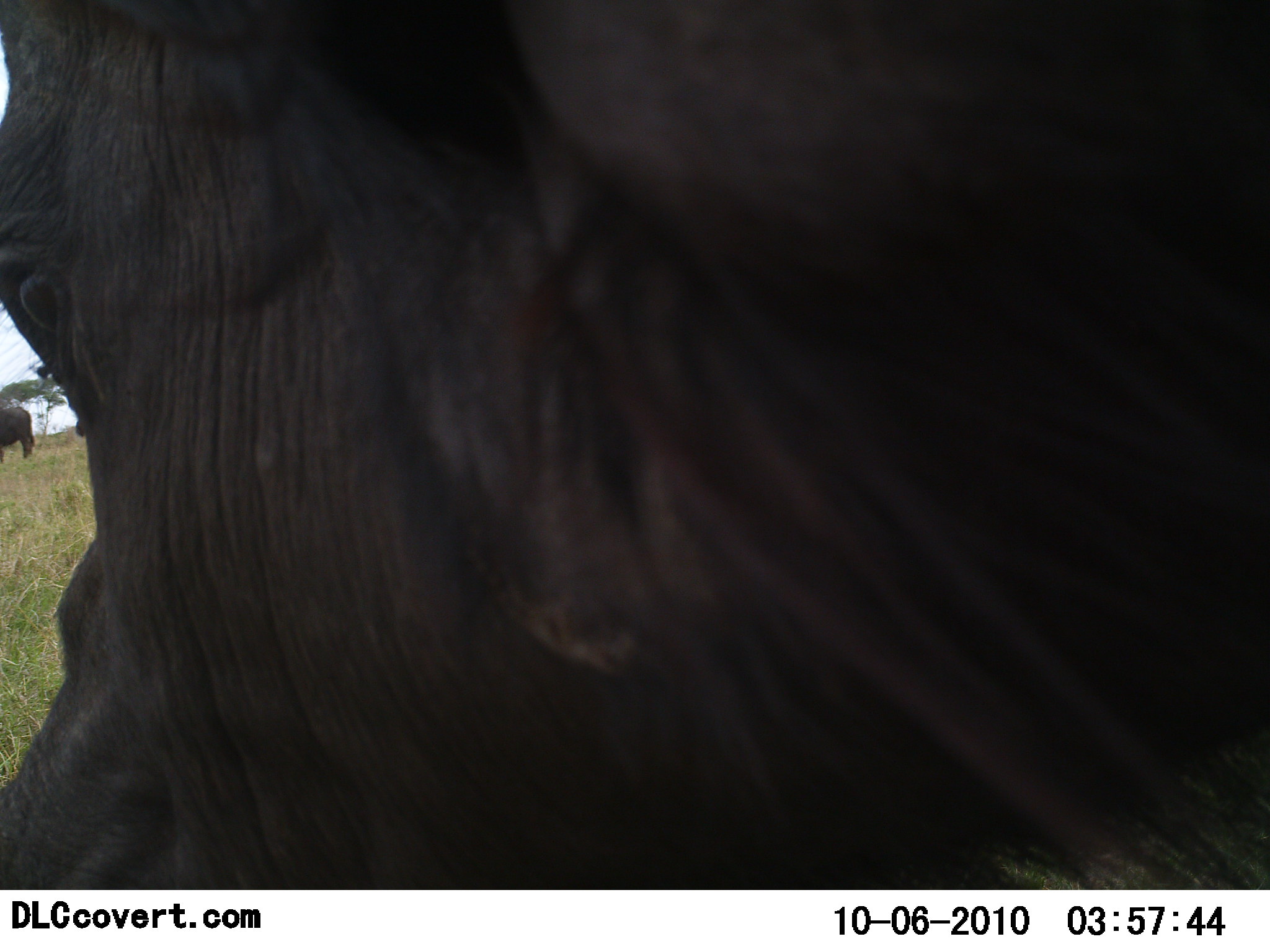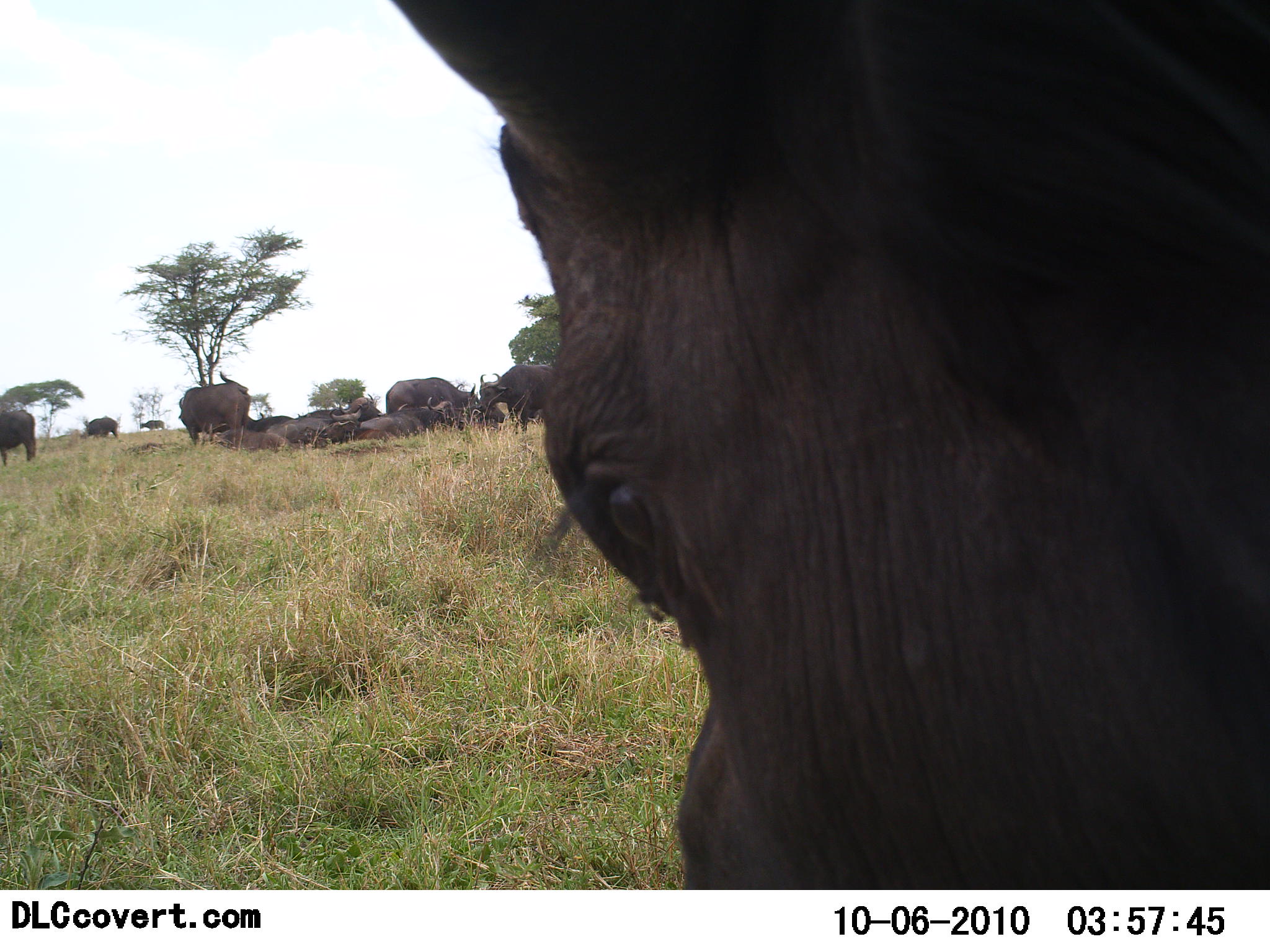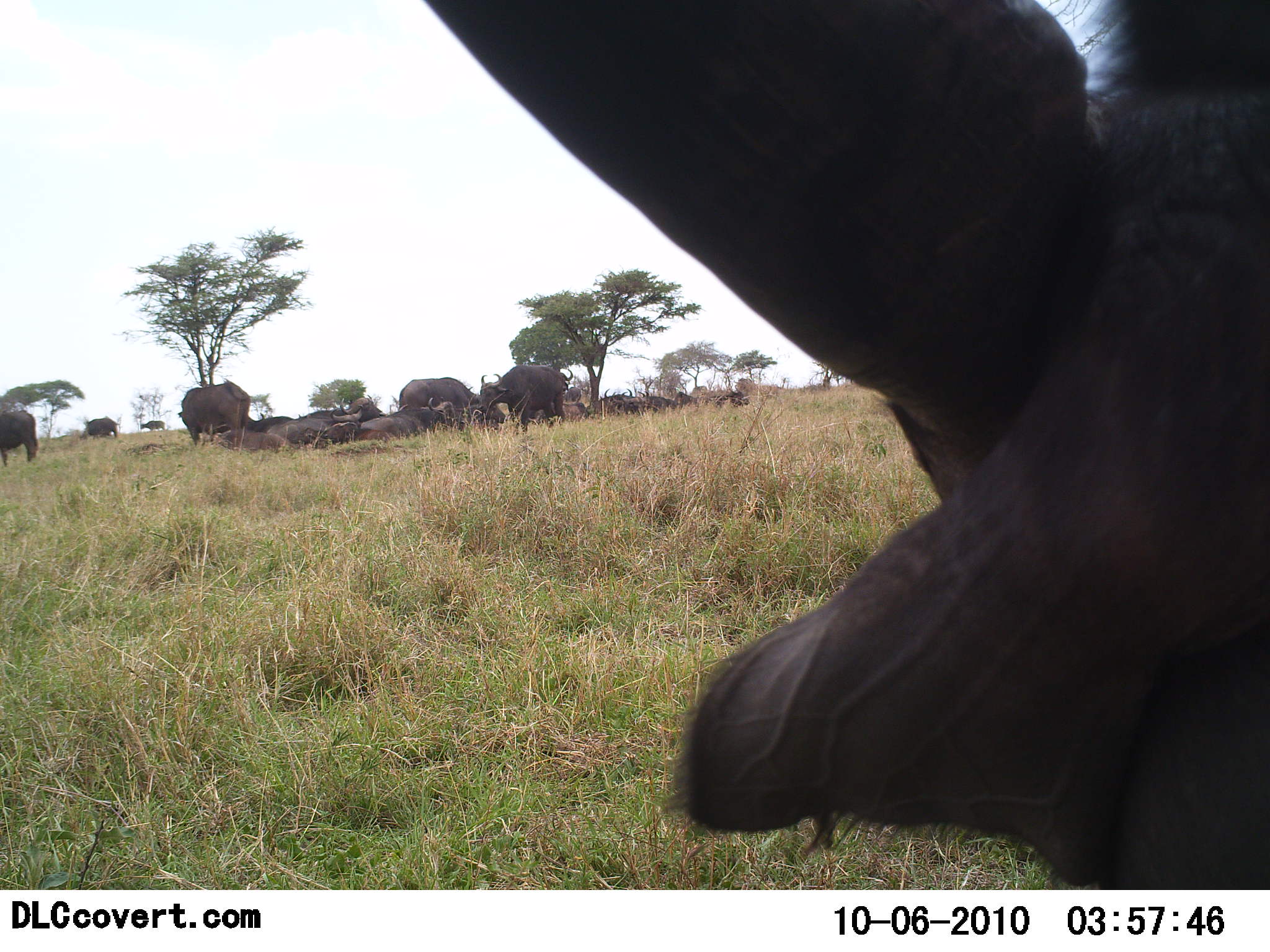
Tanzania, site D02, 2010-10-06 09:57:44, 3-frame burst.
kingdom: Animalia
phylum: Chordata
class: Mammalia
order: Artiodactyla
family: Bovidae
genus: Syncerus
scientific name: Syncerus caffer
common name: cape buffalo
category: buffalo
Buffalo (cape buffalo) (Syncerus caffer), count 11-50. Behavior (volunteer vote fractions): standing 71%, resting 100%, moving 36%, interacting 7%. Young present (vote fraction): 0%. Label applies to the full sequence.